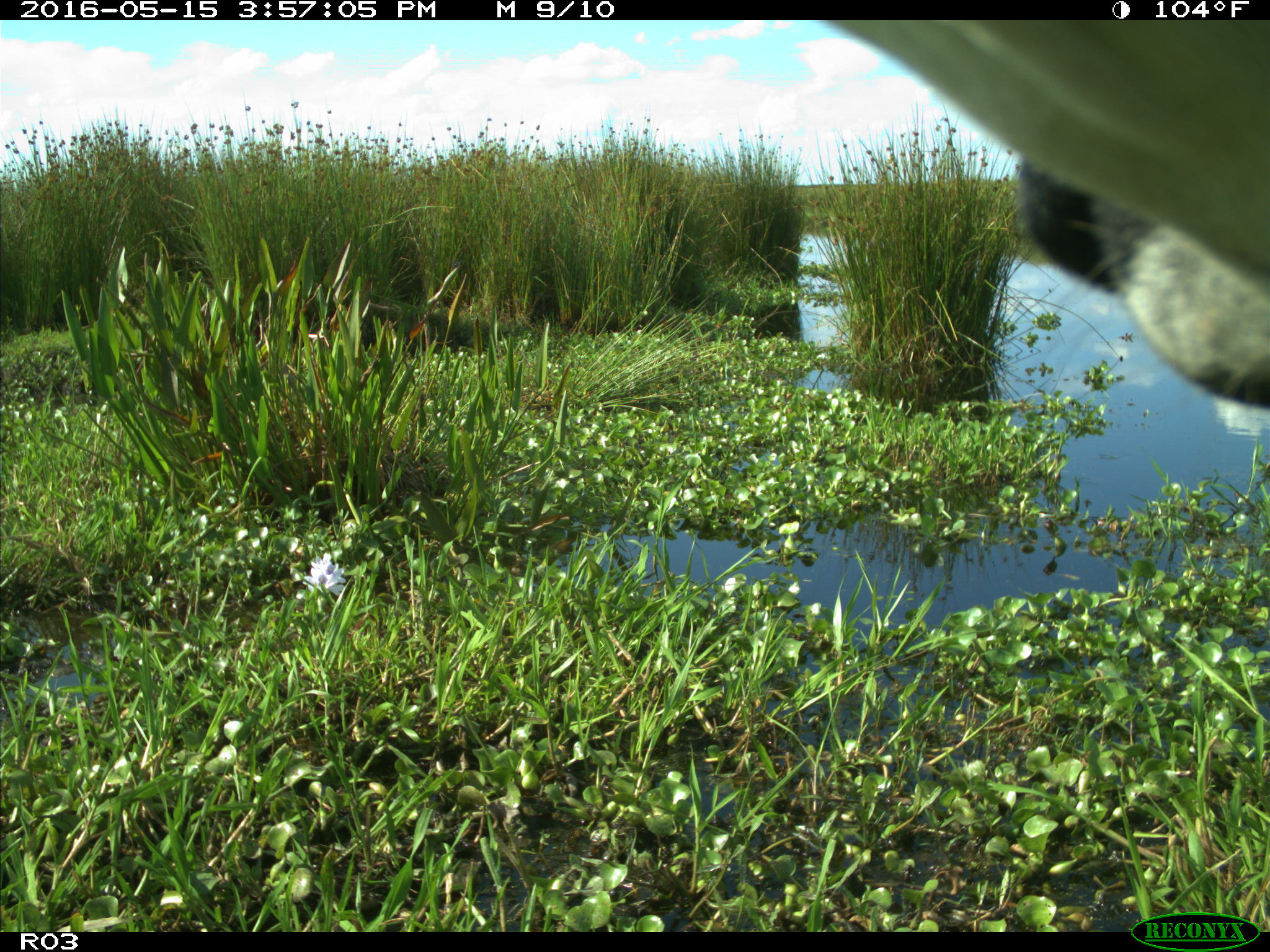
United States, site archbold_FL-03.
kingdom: Animalia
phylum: Chordata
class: Mammalia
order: Artiodactyla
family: Bovidae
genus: Bos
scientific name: Bos taurus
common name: domestic cow